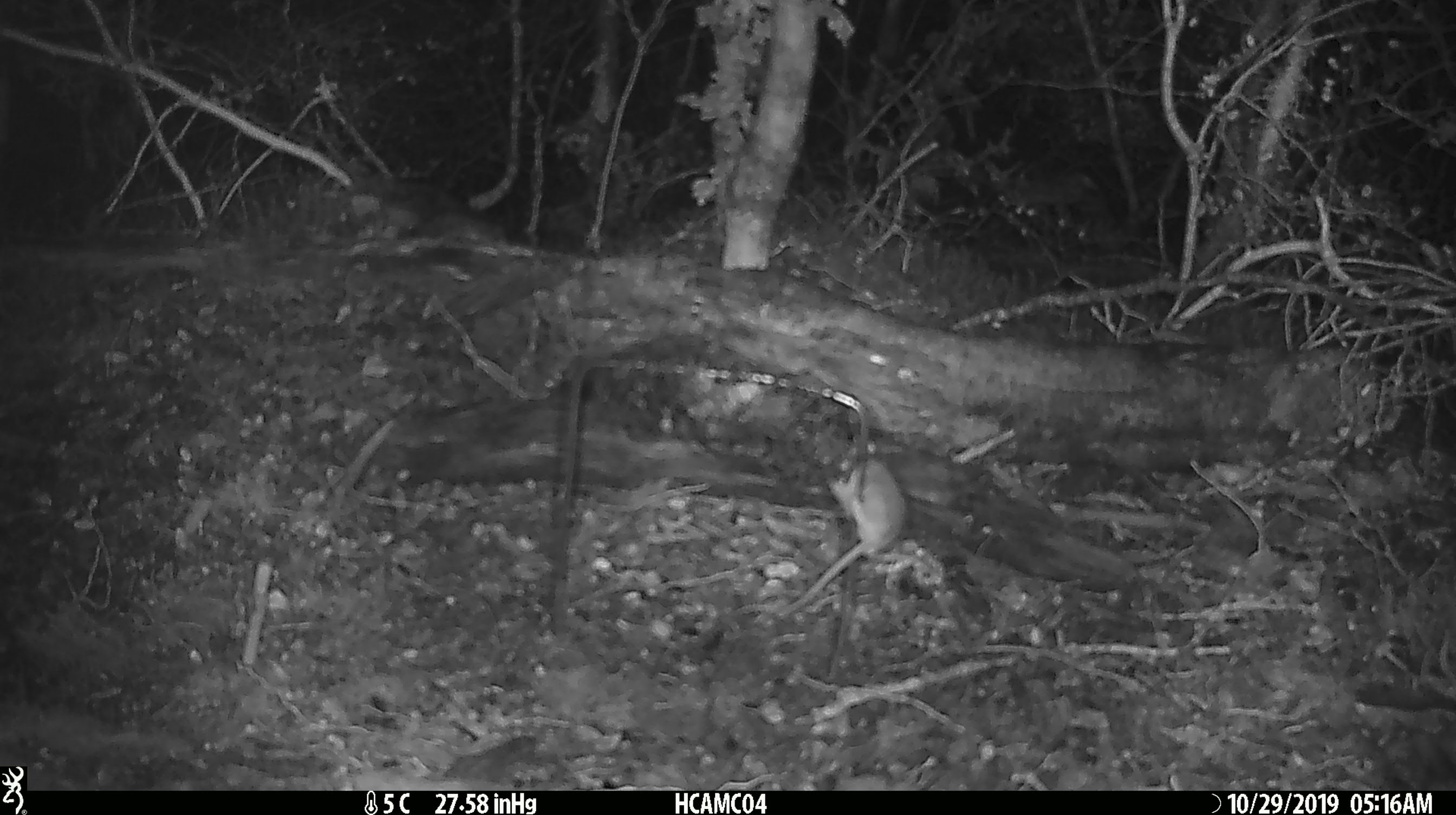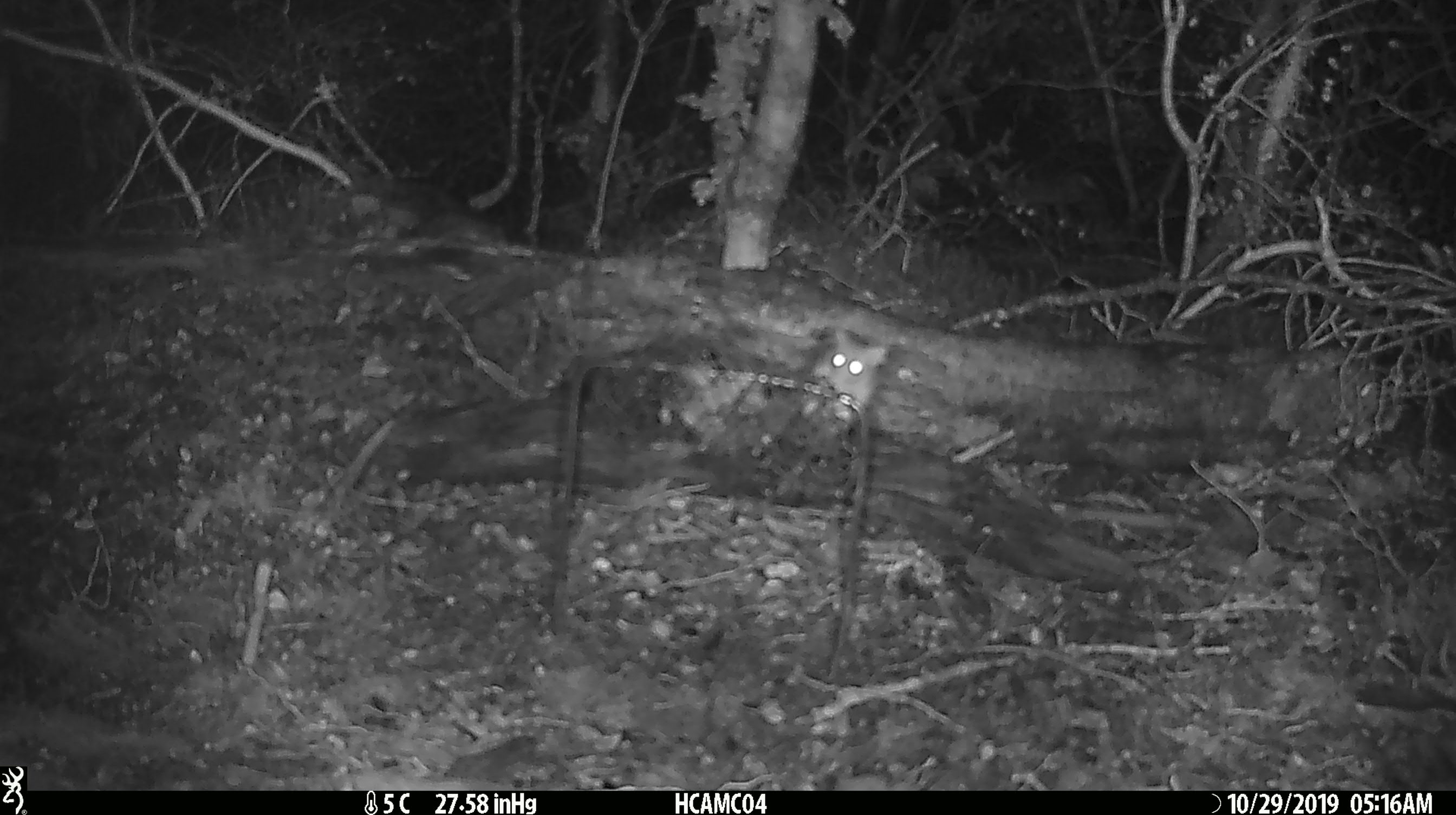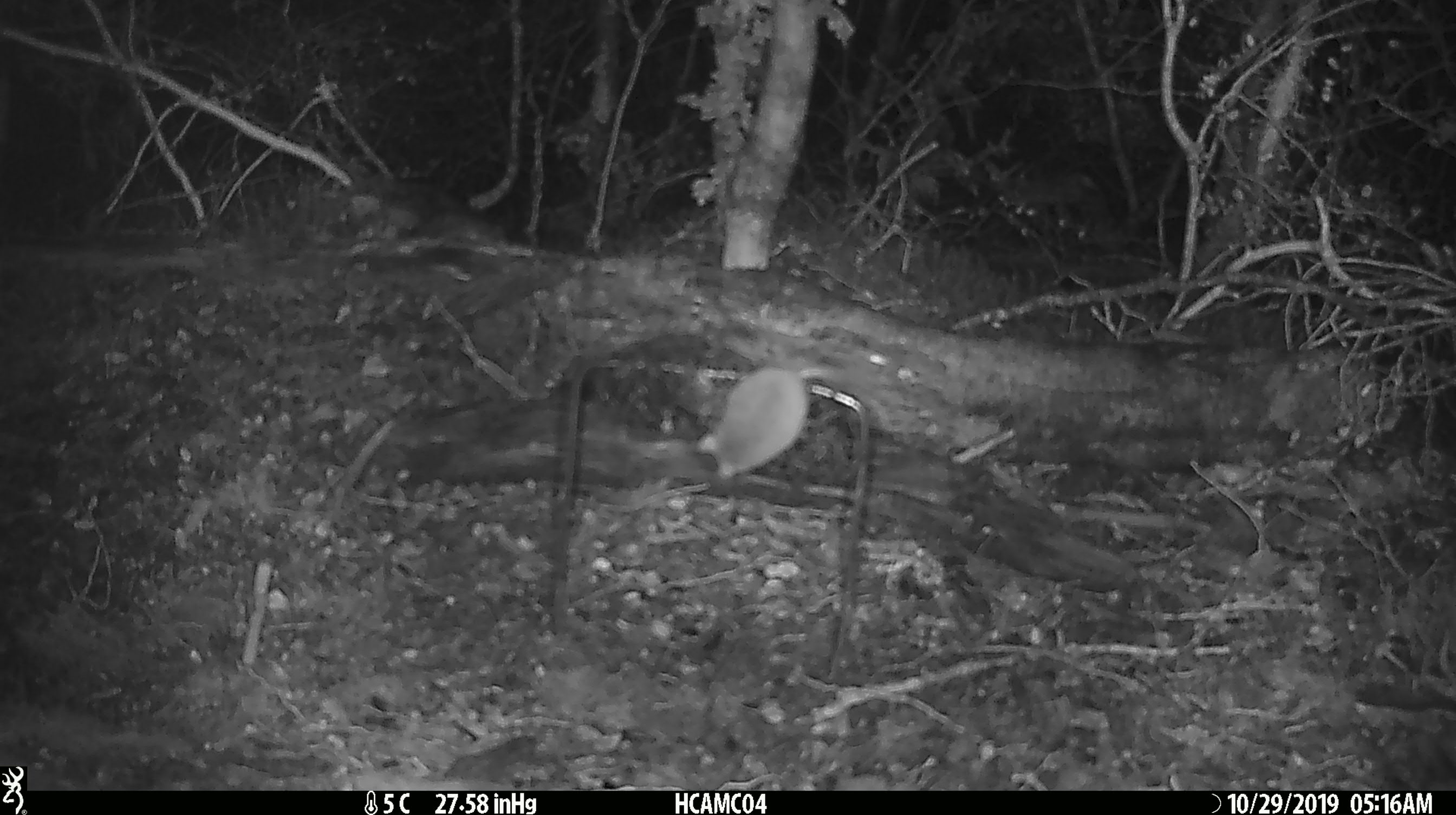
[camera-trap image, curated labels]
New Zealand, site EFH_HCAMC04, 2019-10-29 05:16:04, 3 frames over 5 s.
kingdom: Animalia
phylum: Chordata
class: Mammalia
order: Rodentia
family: Muridae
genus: Mus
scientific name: Mus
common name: mouse